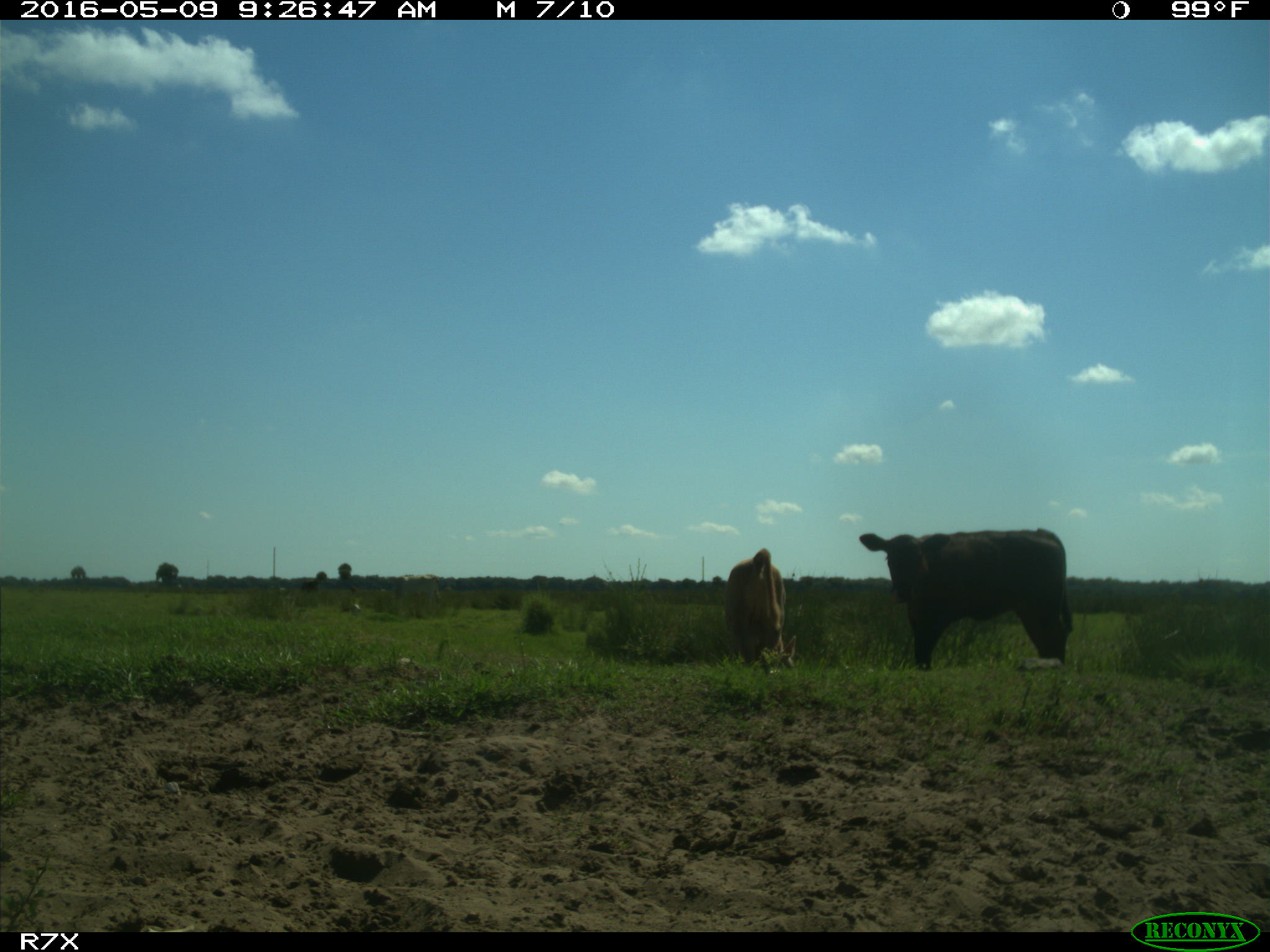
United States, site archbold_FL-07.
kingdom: Animalia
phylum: Chordata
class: Mammalia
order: Artiodactyla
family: Bovidae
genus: Bos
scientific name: Bos taurus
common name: domestic cow